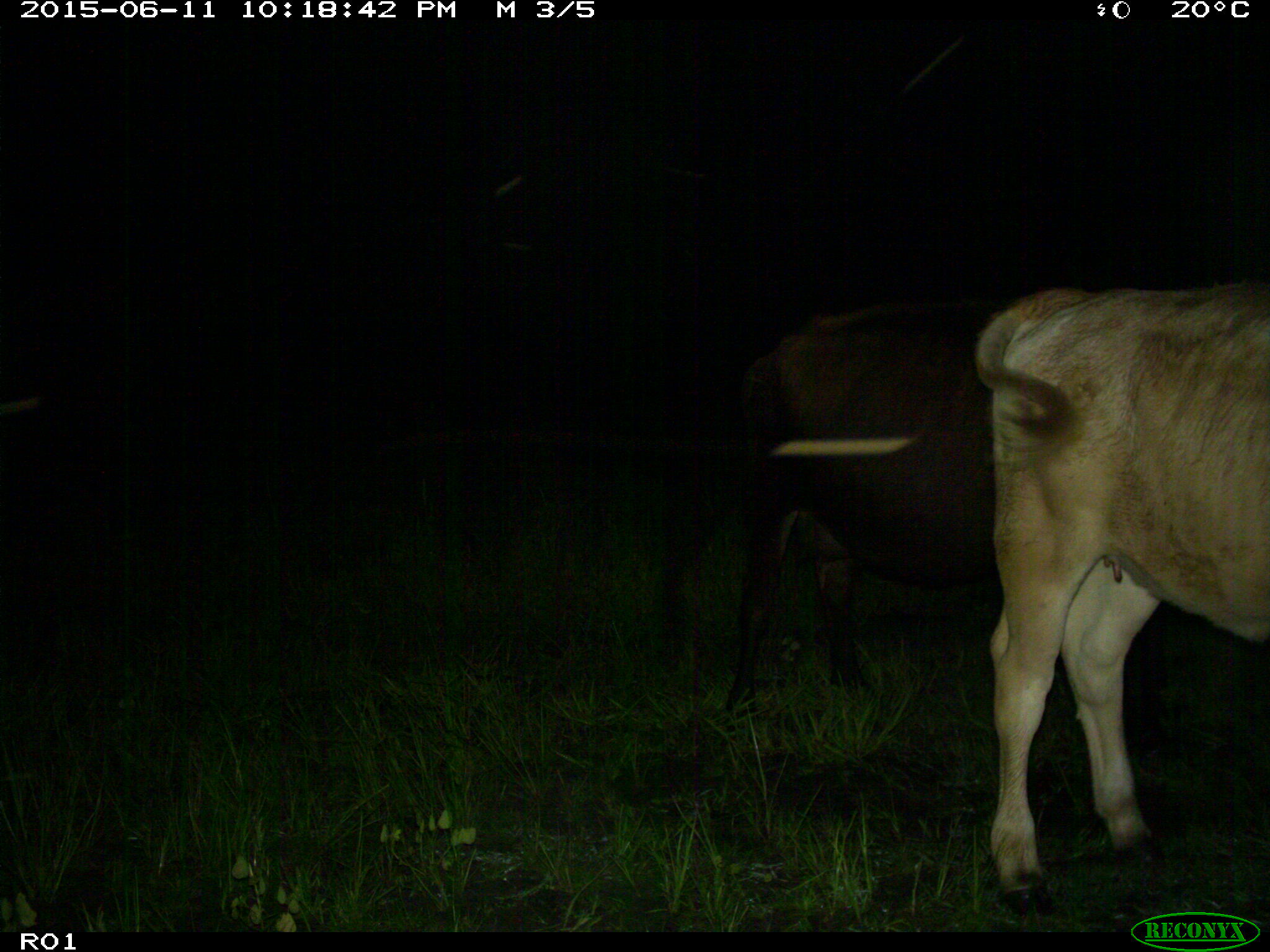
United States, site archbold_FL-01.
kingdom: Animalia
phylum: Chordata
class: Mammalia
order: Artiodactyla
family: Bovidae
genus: Bos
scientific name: Bos taurus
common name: domestic cow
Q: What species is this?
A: Bos taurus (domestic cow).